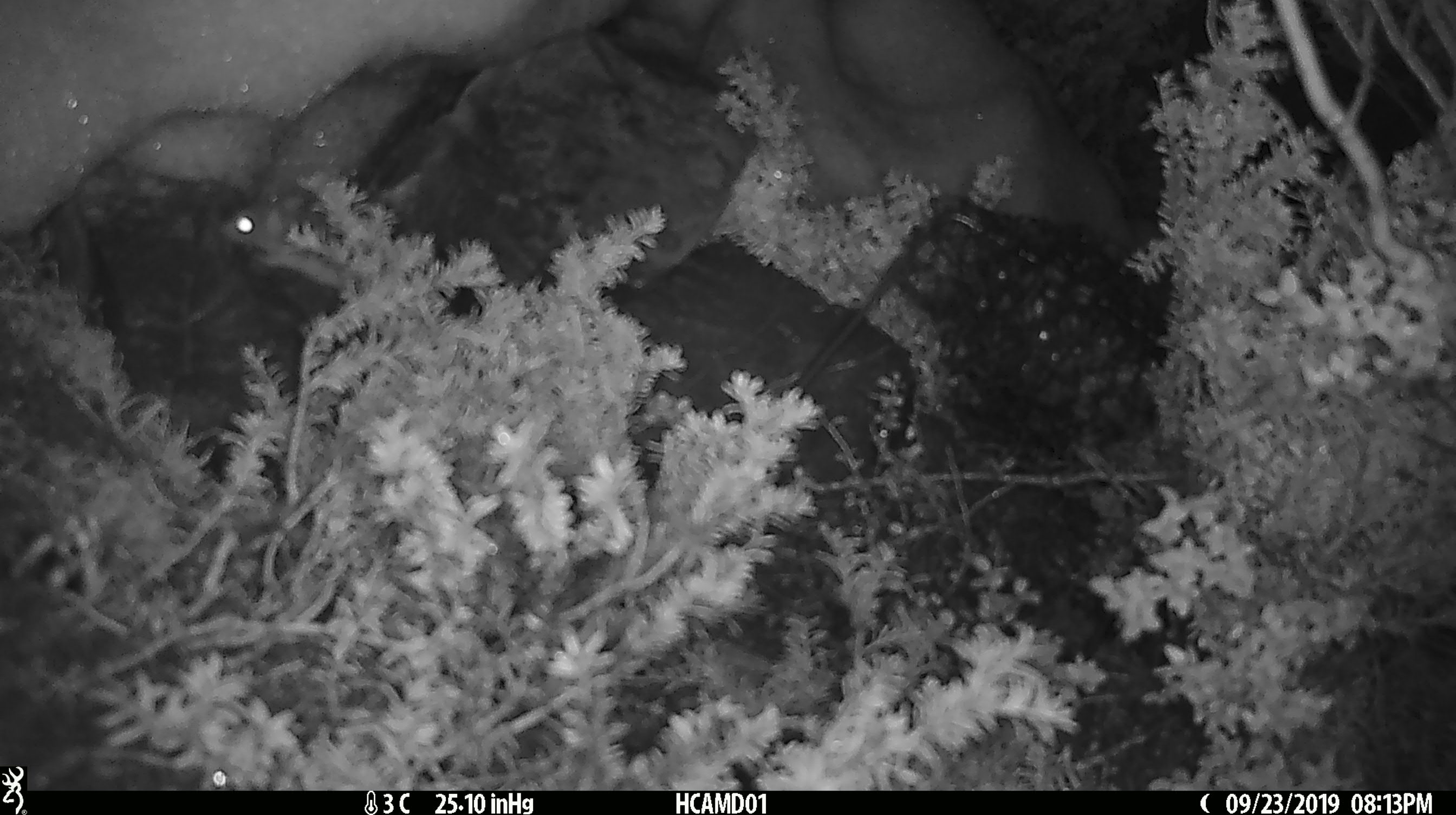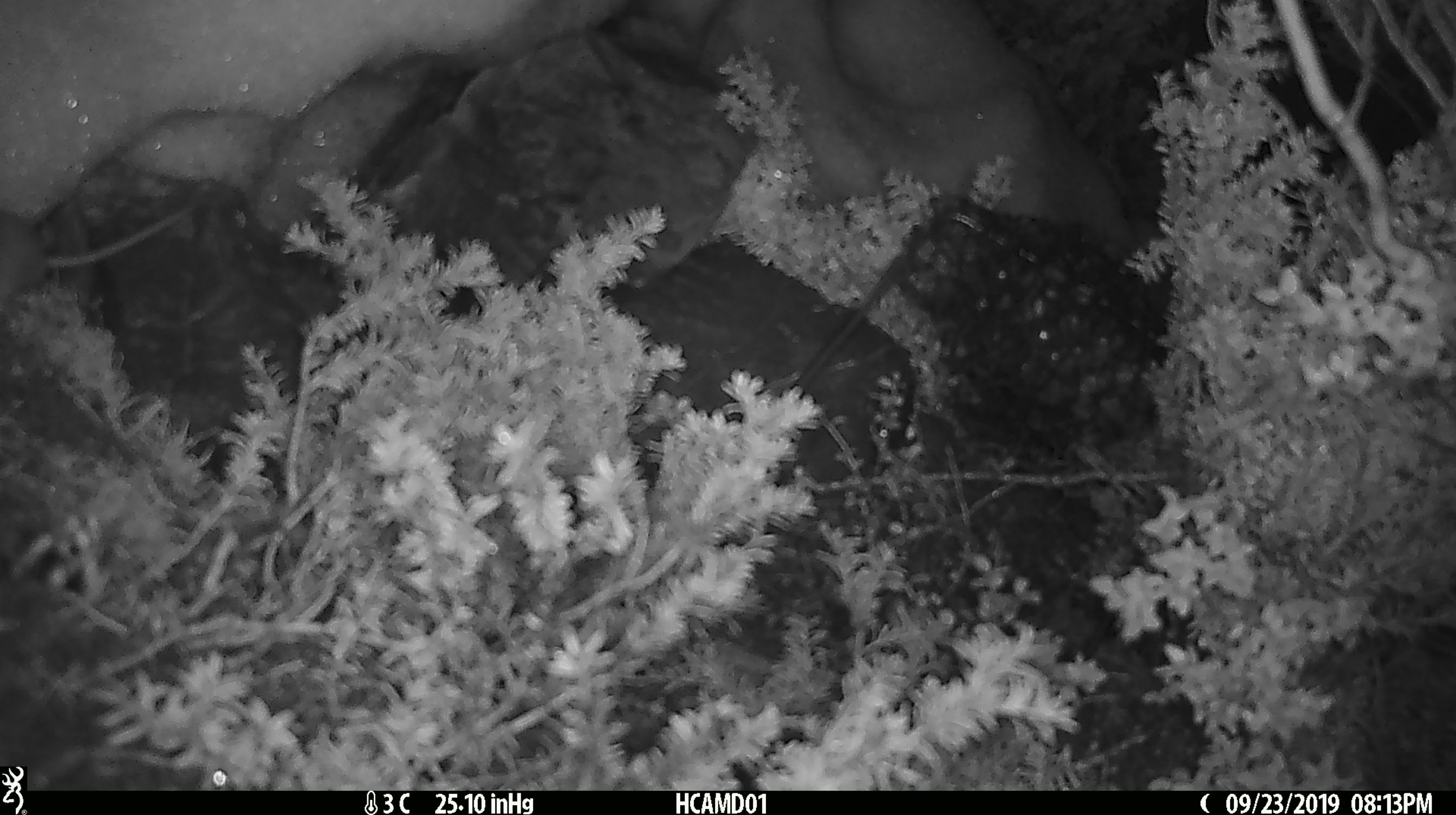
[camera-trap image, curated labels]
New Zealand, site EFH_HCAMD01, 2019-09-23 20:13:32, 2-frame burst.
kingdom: Animalia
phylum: Chordata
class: Mammalia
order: Rodentia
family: Muridae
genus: Mus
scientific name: Mus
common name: mouse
Mouse (Mus).